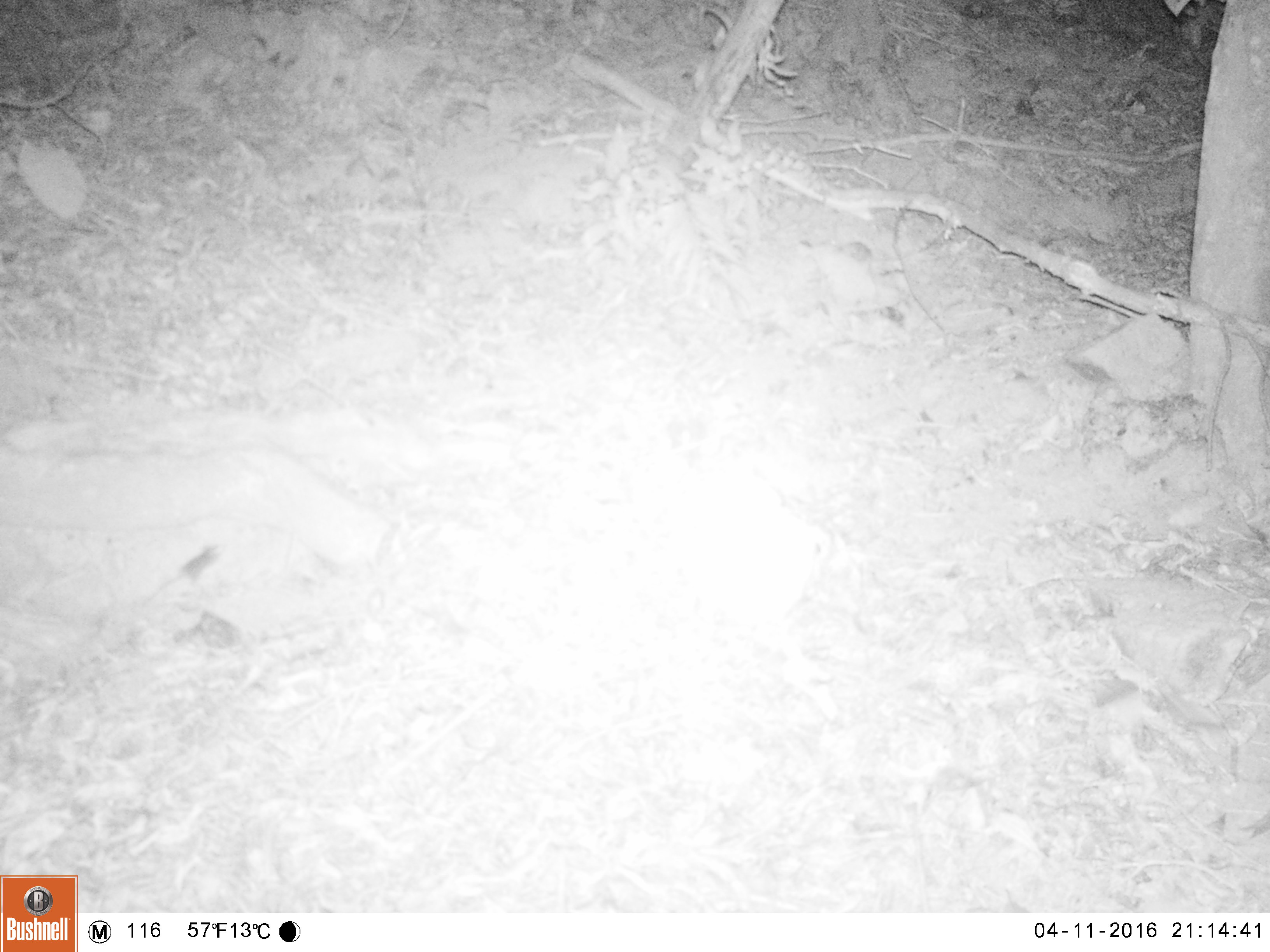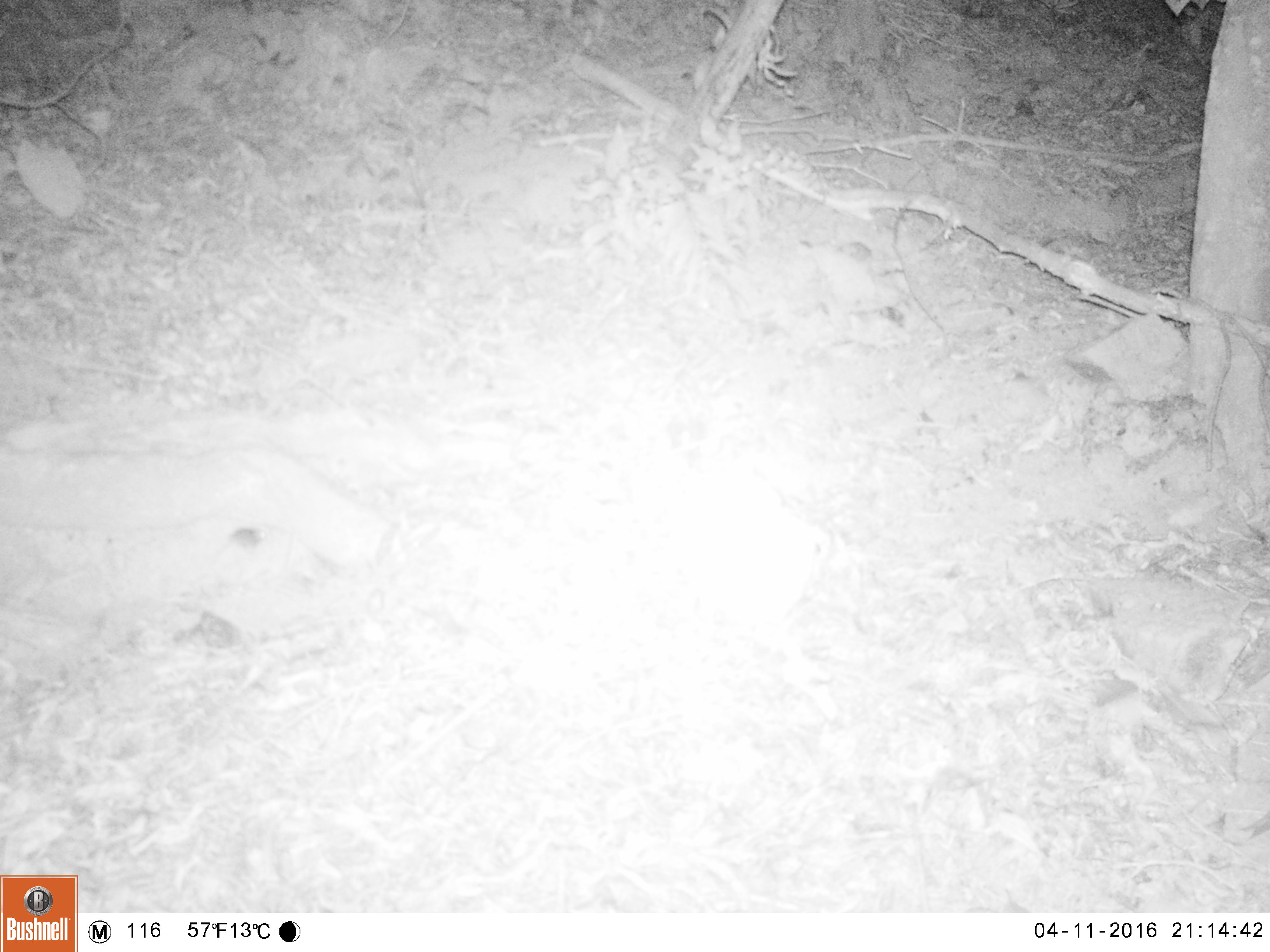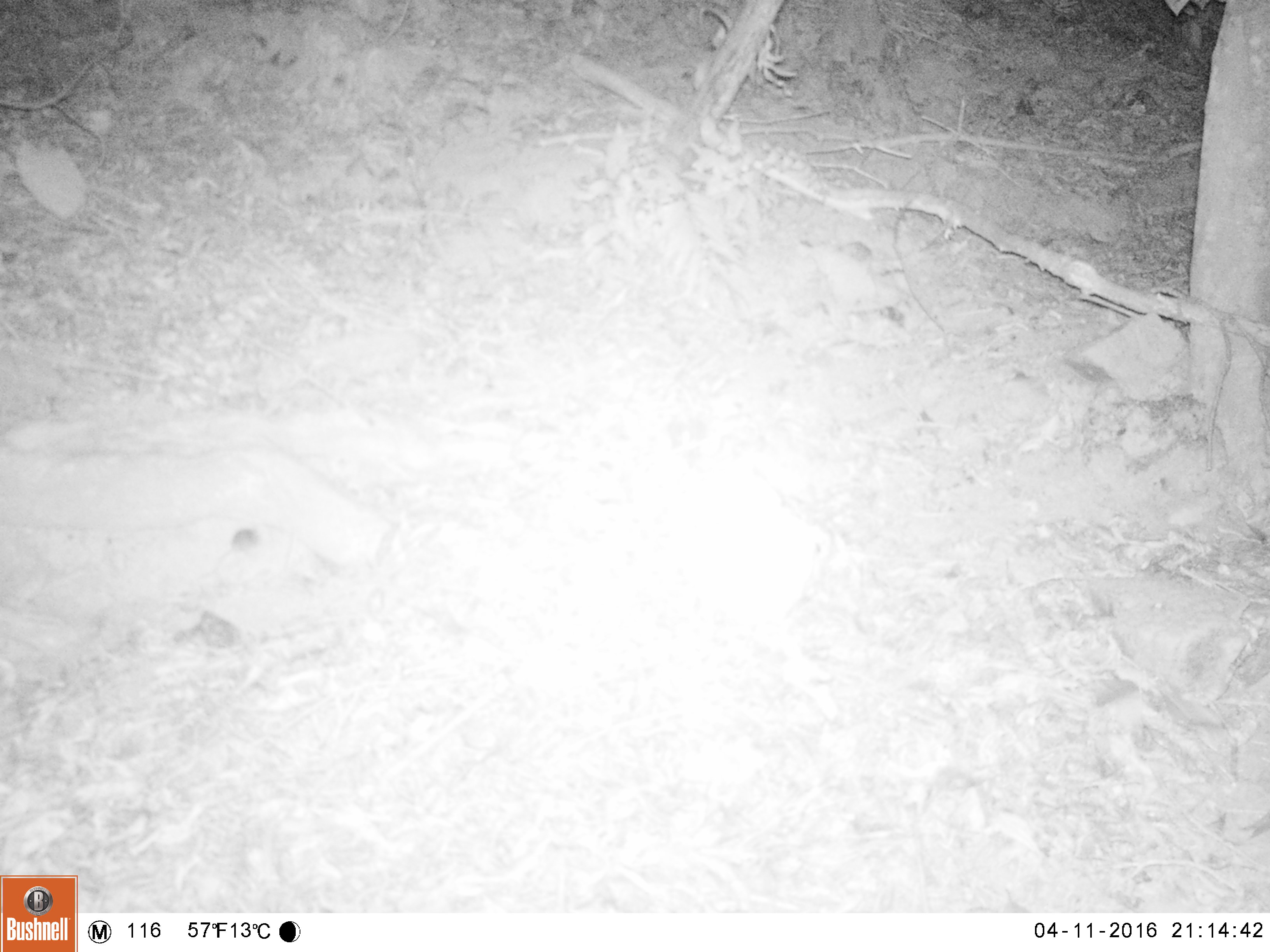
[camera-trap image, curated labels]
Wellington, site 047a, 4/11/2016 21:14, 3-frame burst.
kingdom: Animalia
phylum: Chordata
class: Mammalia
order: Rodentia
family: Muridae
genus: Mus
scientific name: Mus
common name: mouse